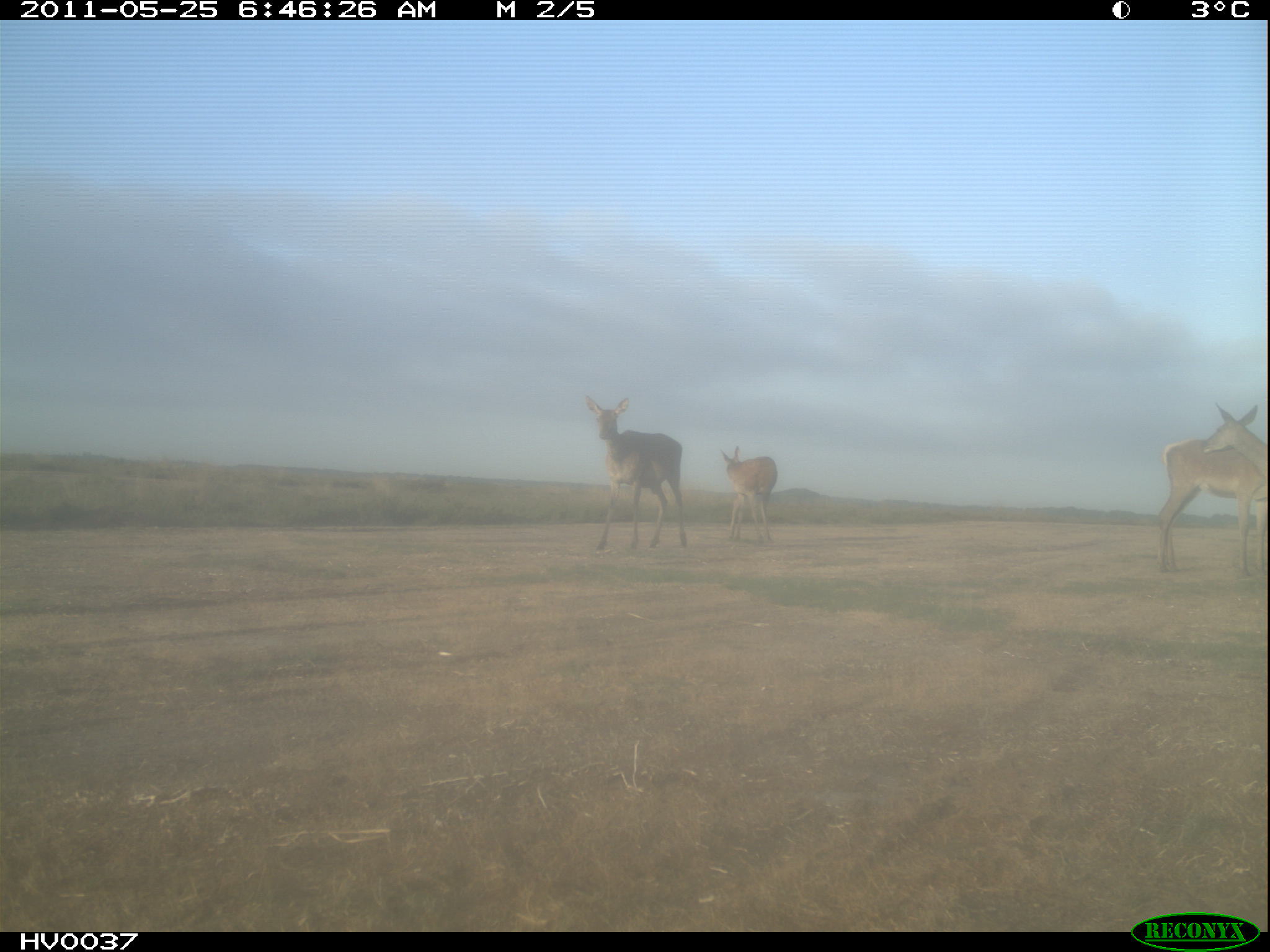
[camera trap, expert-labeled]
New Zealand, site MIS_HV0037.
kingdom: Animalia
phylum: Chordata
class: Mammalia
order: Artiodactyla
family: Cervidae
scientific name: Cervidae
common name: deer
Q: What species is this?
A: Deer (Cervidae).